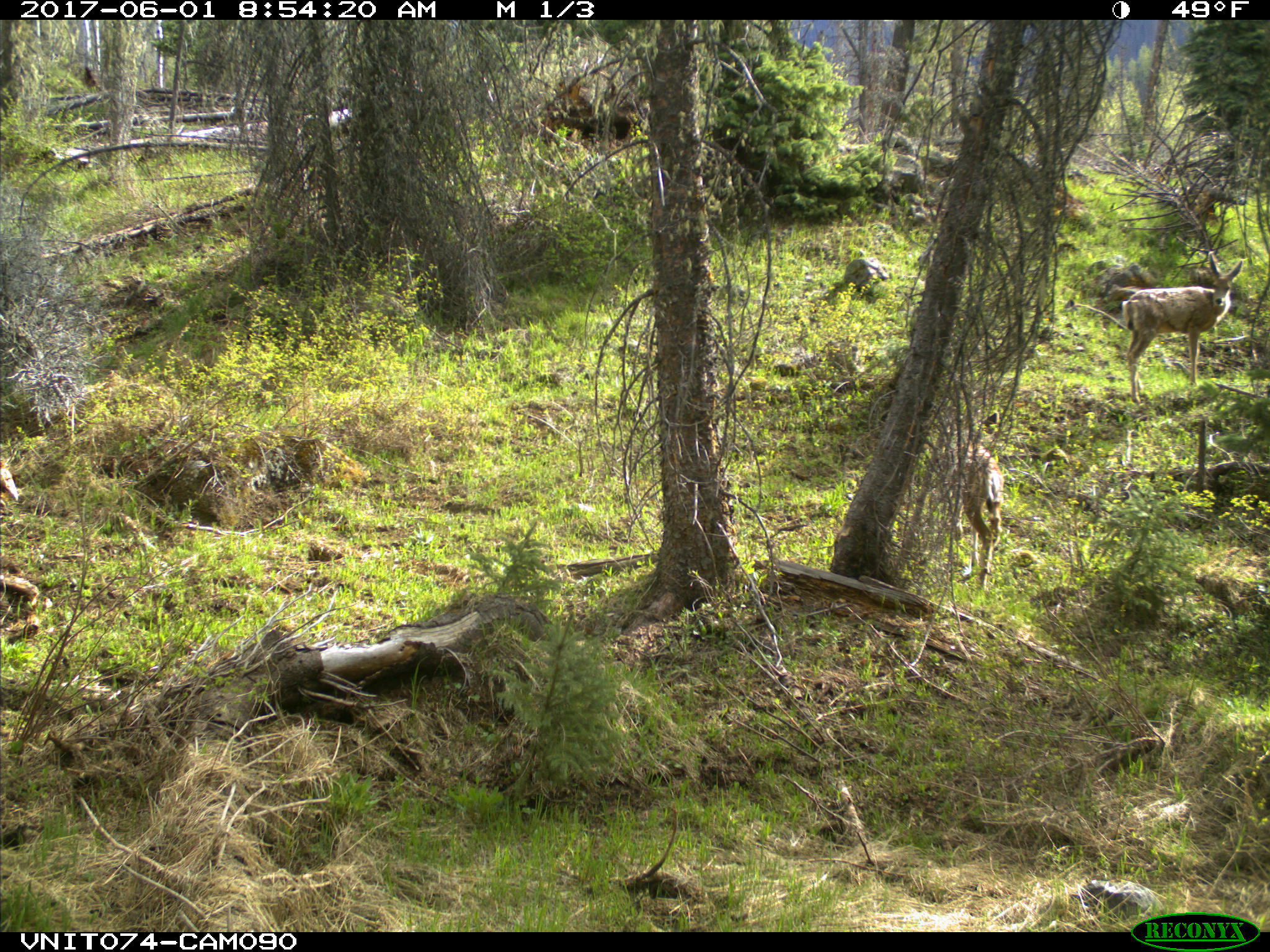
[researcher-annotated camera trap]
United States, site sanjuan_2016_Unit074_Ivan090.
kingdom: Animalia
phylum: Chordata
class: Mammalia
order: Artiodactyla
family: Cervidae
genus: Odocoileus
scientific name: Odocoileus hemionus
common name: mule deer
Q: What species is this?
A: Odocoileus hemionus (mule deer).